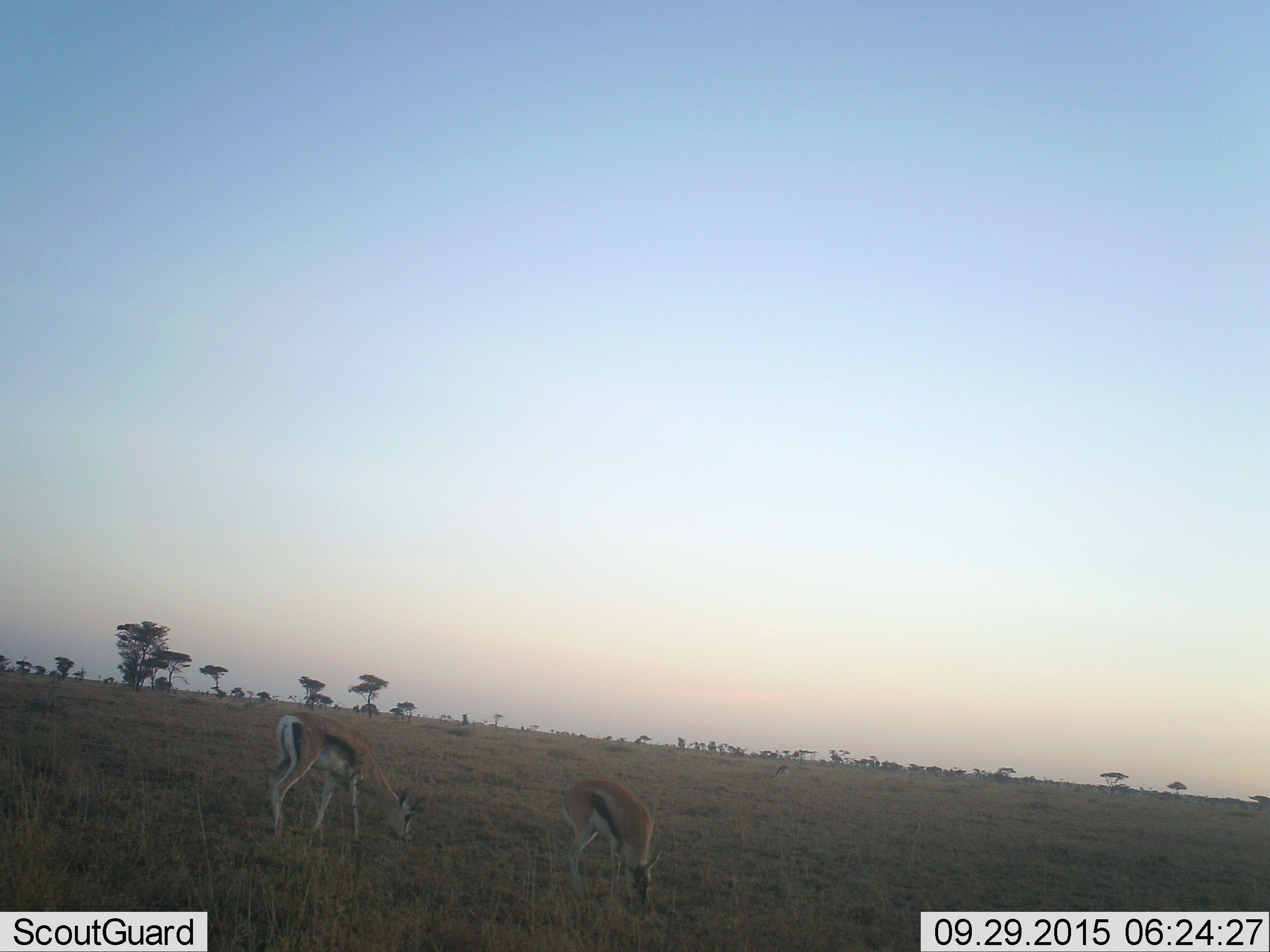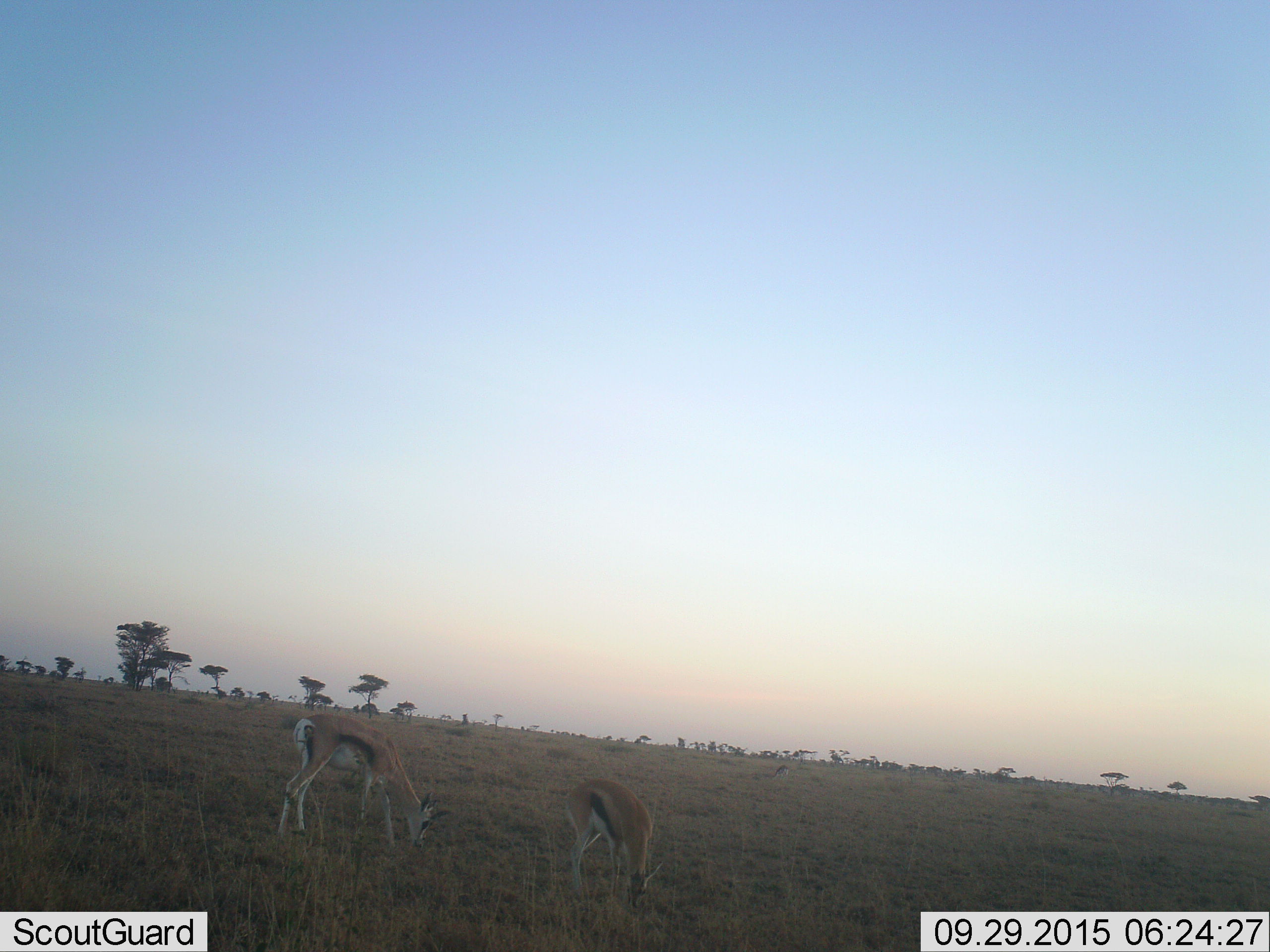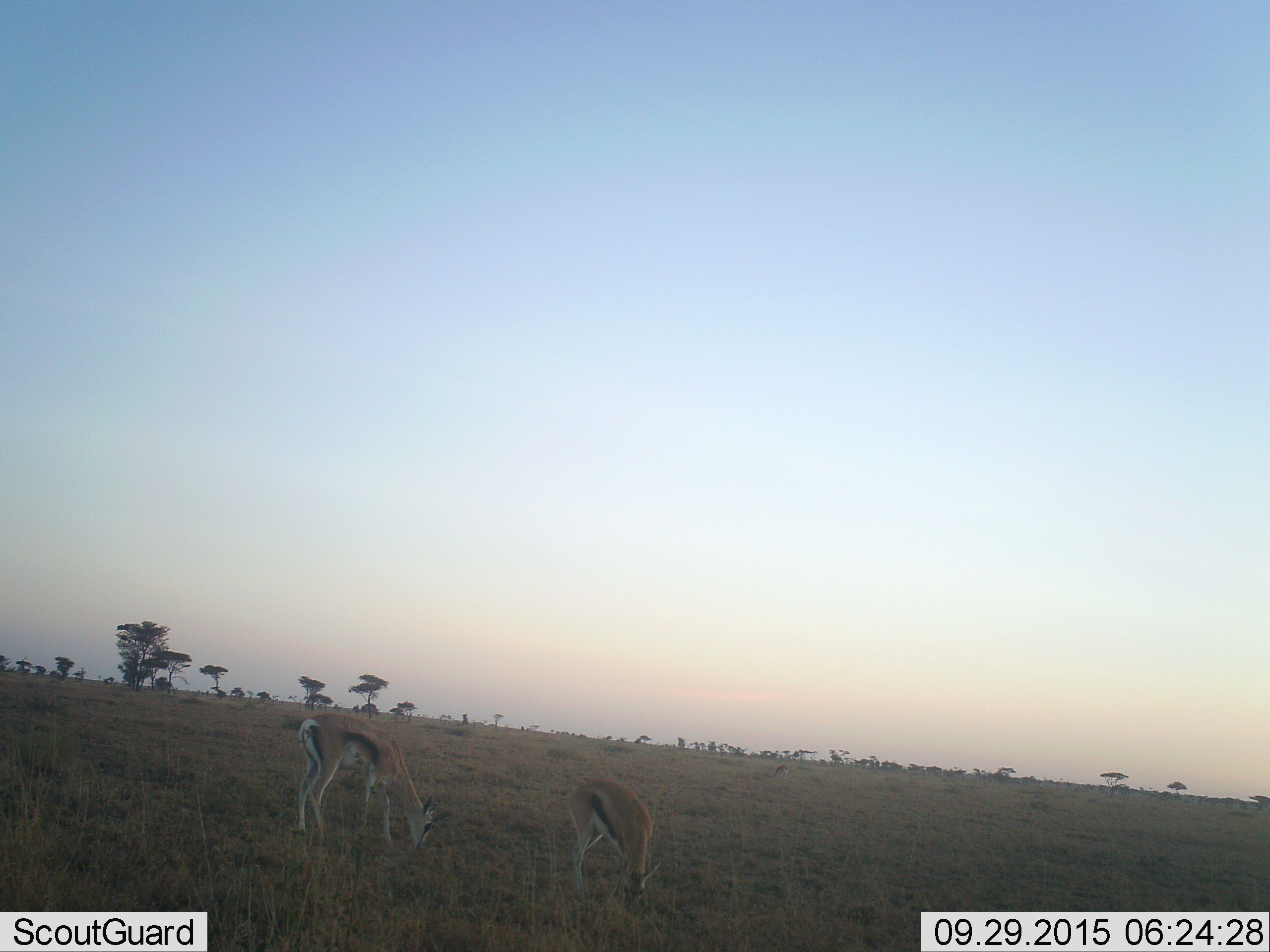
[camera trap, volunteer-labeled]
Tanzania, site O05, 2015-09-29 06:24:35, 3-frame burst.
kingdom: Animalia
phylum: Chordata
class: Mammalia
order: Artiodactyla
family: Bovidae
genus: Eudorcas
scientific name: Eudorcas thomsonii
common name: thomson's gazelle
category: gazellethomsons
Gazellethomsons (thomson's gazelle) (Eudorcas thomsonii), count 2. Behavior (volunteer vote fractions): standing 33%, resting 0%, moving 0%, interacting 0%. Young present (vote fraction): 17%. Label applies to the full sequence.